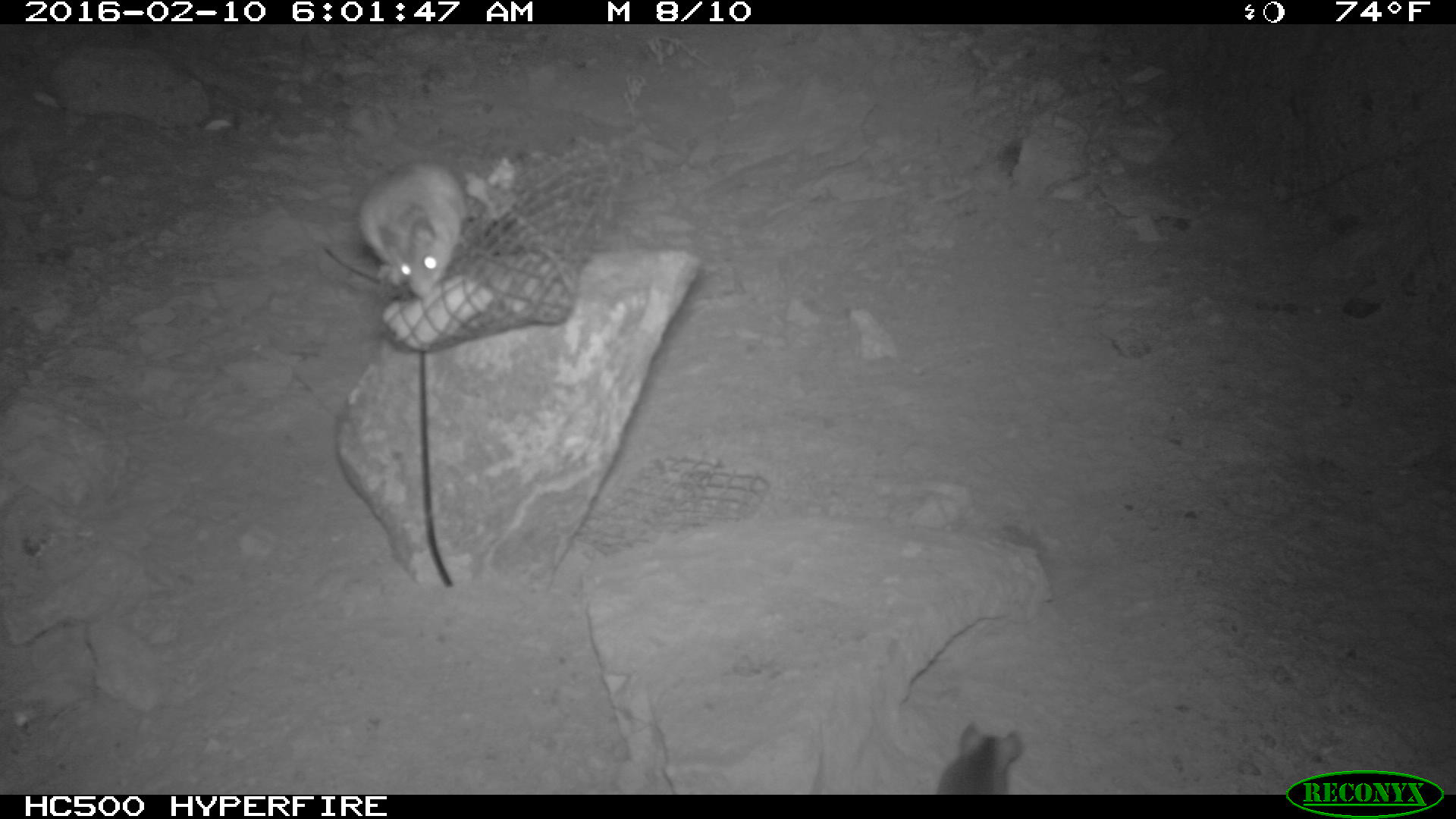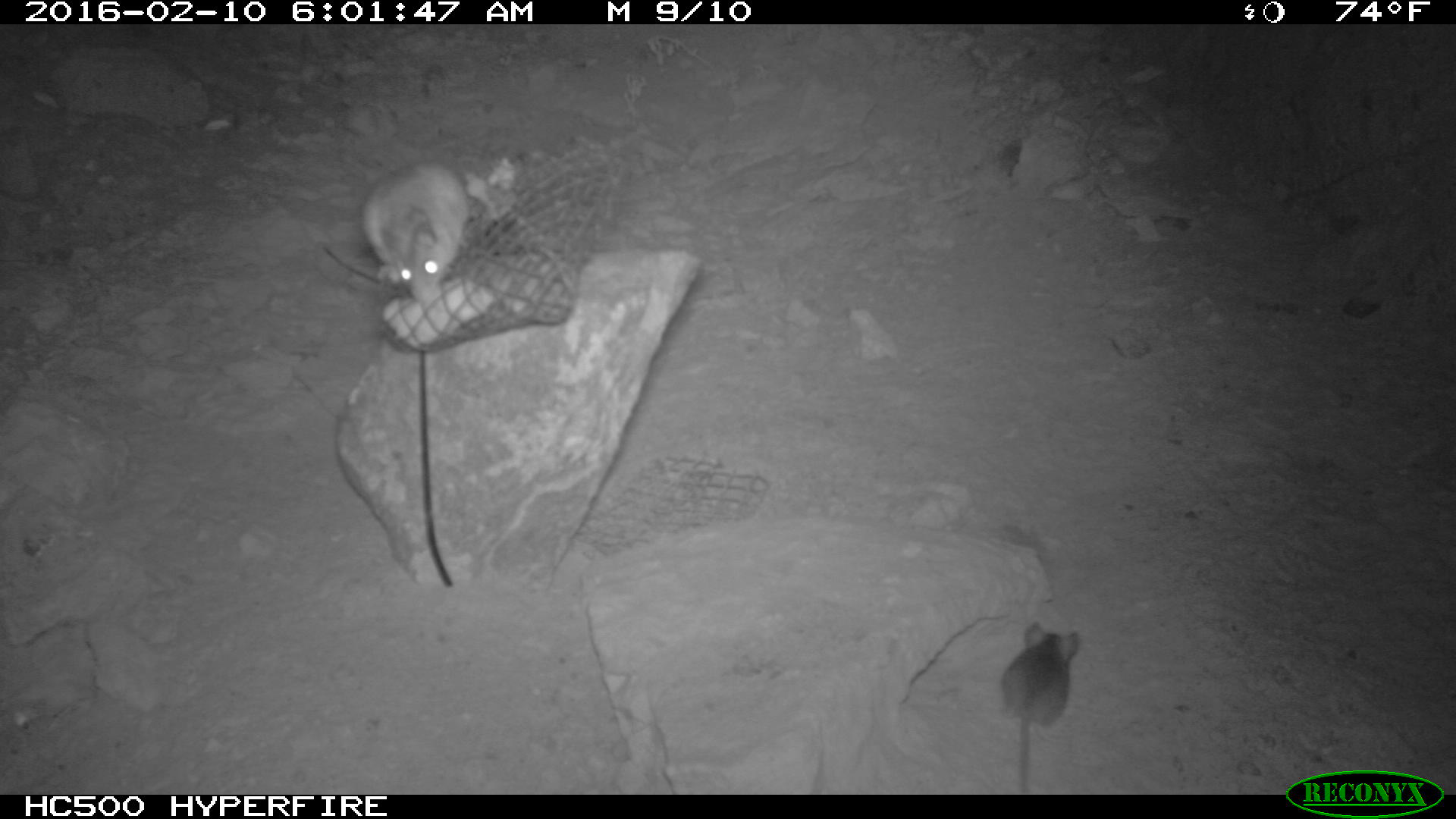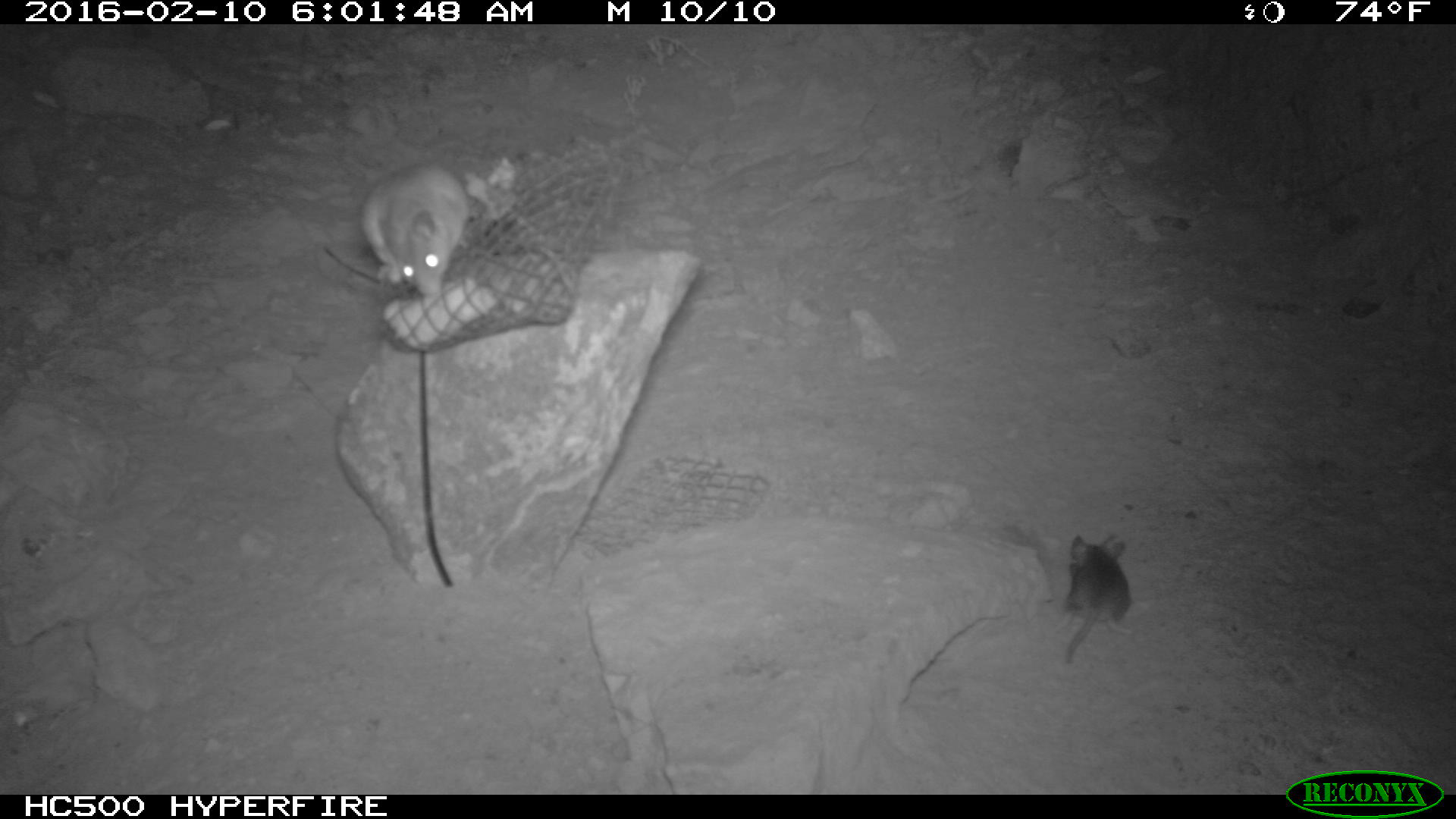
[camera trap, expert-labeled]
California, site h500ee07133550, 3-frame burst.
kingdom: Animalia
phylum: Chordata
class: Mammalia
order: Rodentia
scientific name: Rodentia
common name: rodent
Rodent (Rodentia).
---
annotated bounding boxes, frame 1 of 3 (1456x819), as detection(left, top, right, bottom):
rodent: detection(357, 158, 473, 297); detection(937, 724, 1028, 795)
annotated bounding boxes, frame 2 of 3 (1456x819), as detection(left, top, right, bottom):
rodent: detection(361, 153, 464, 303); detection(999, 619, 1079, 794)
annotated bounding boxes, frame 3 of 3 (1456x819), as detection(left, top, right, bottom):
rodent: detection(359, 160, 471, 296); detection(1062, 533, 1134, 666)